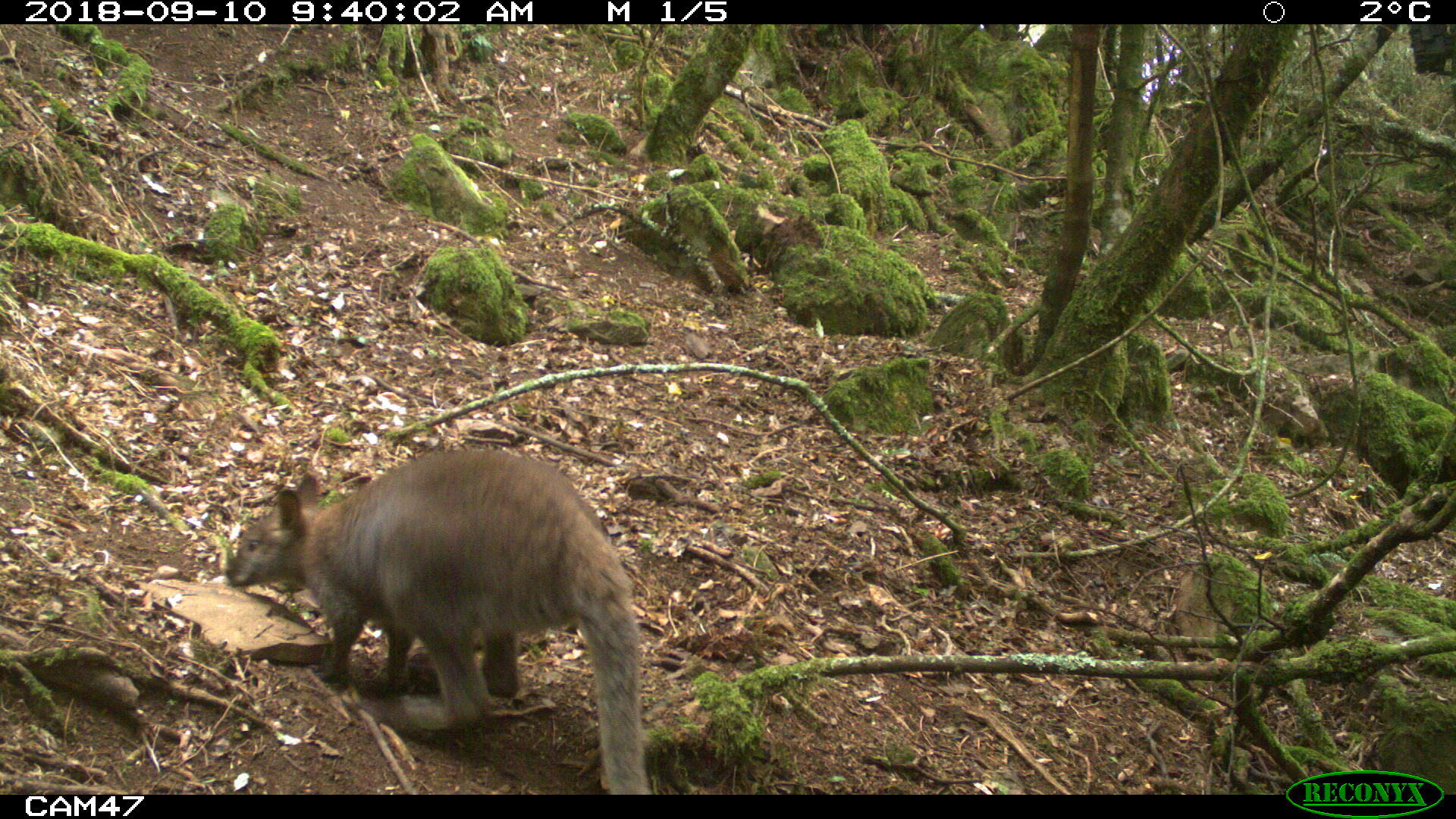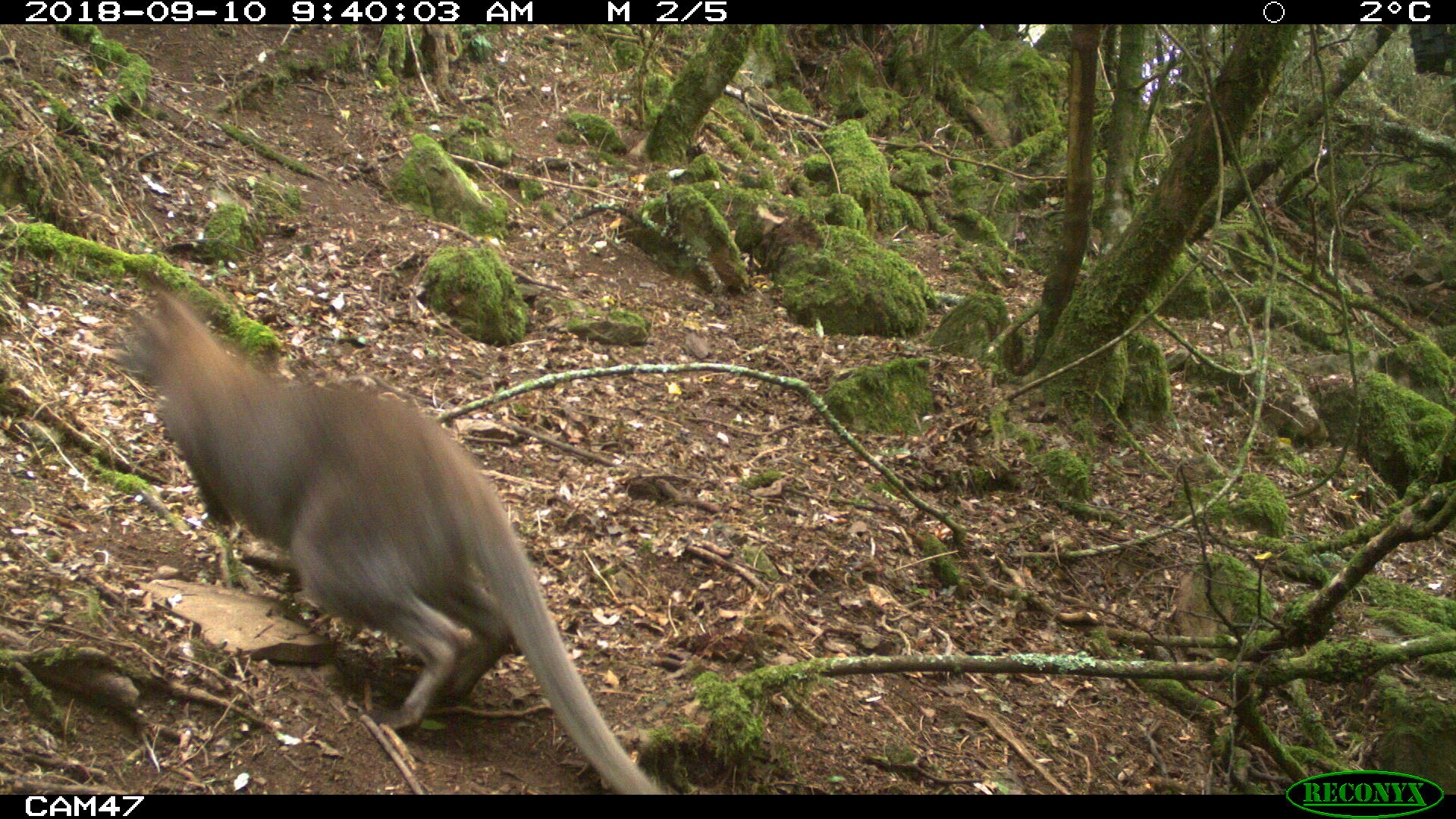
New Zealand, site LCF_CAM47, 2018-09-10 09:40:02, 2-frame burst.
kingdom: Animalia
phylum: Chordata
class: Mammalia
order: Diprotodontia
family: Macropodidae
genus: Notamacropus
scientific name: Notamacropus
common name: wallaby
Wallaby (Notamacropus).